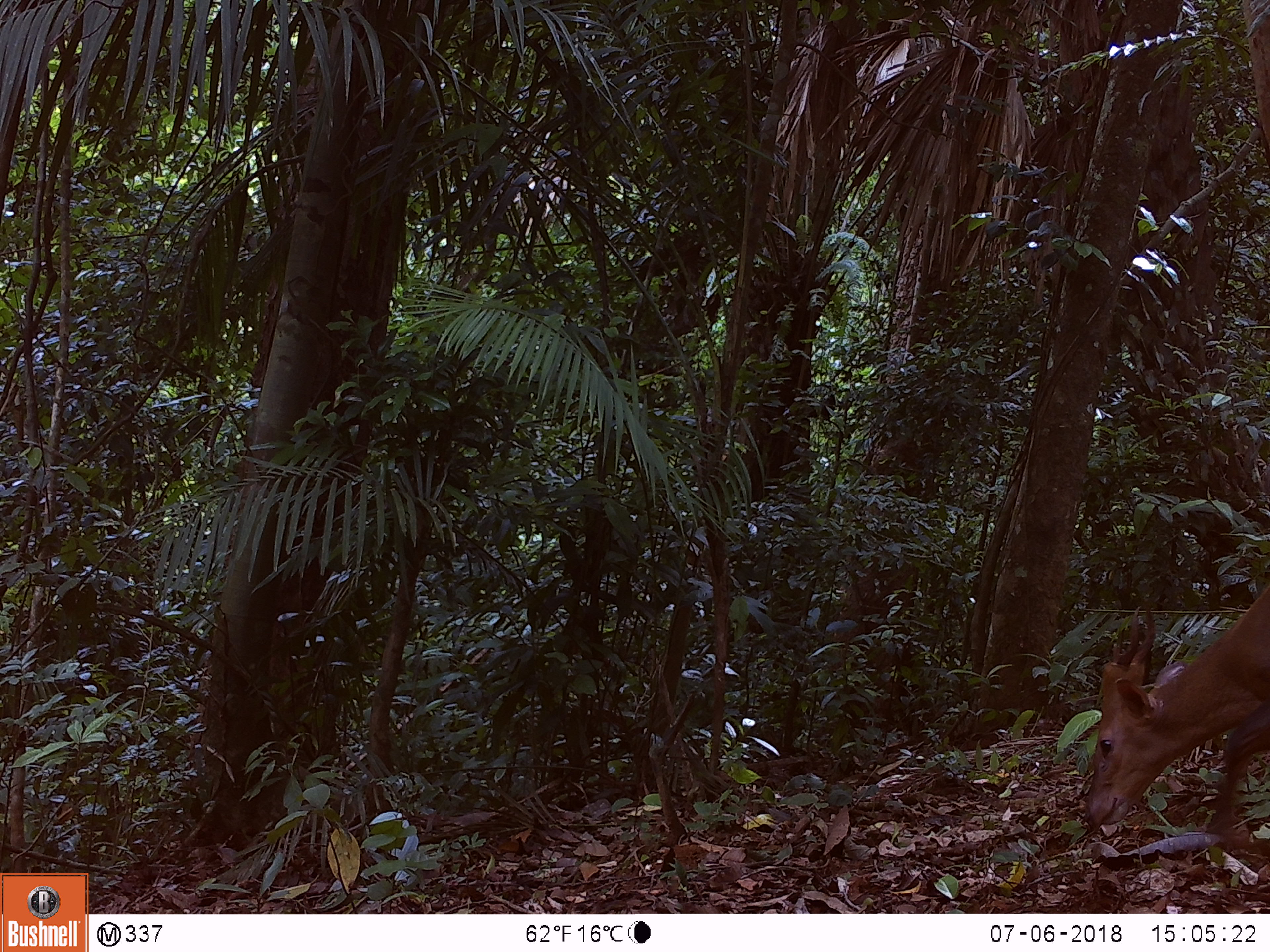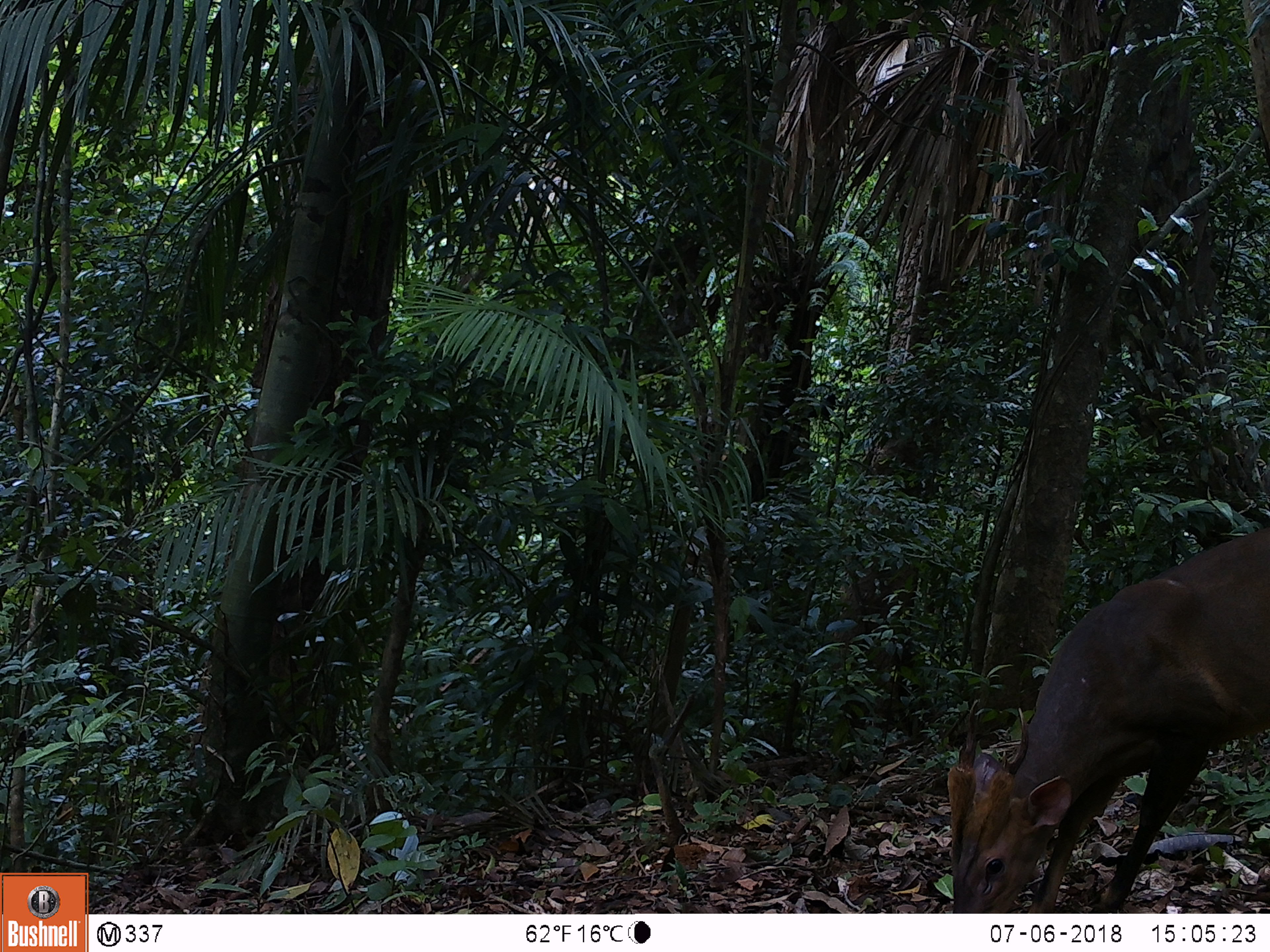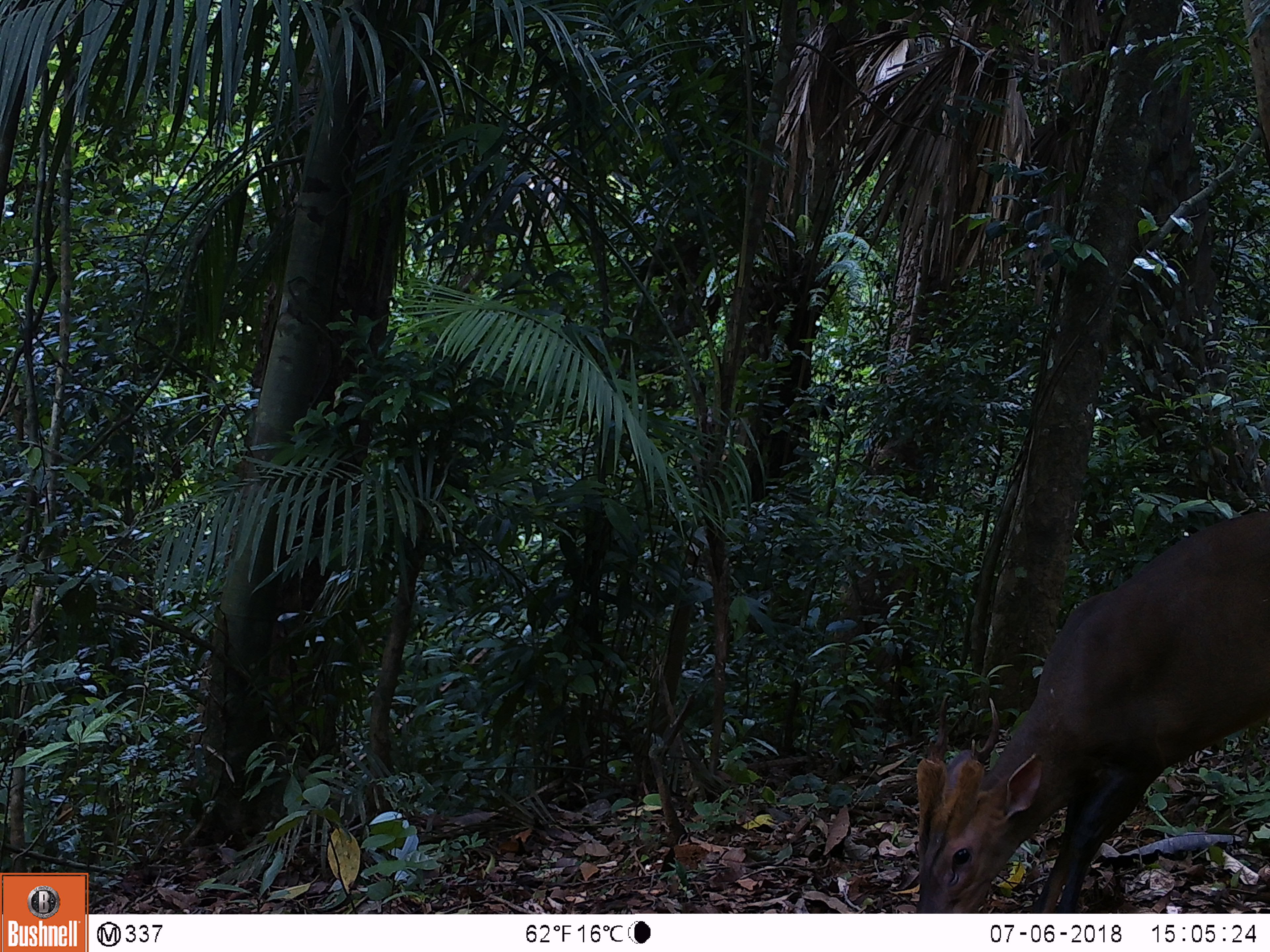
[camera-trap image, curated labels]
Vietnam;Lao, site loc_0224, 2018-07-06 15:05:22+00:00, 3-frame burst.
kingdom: Animalia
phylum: Chordata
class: Mammalia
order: Artiodactyla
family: Cervidae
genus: Muntiacus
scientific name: Muntiacus vuquangensis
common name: large-antlered muntjac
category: large antlered muntjac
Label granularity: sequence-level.